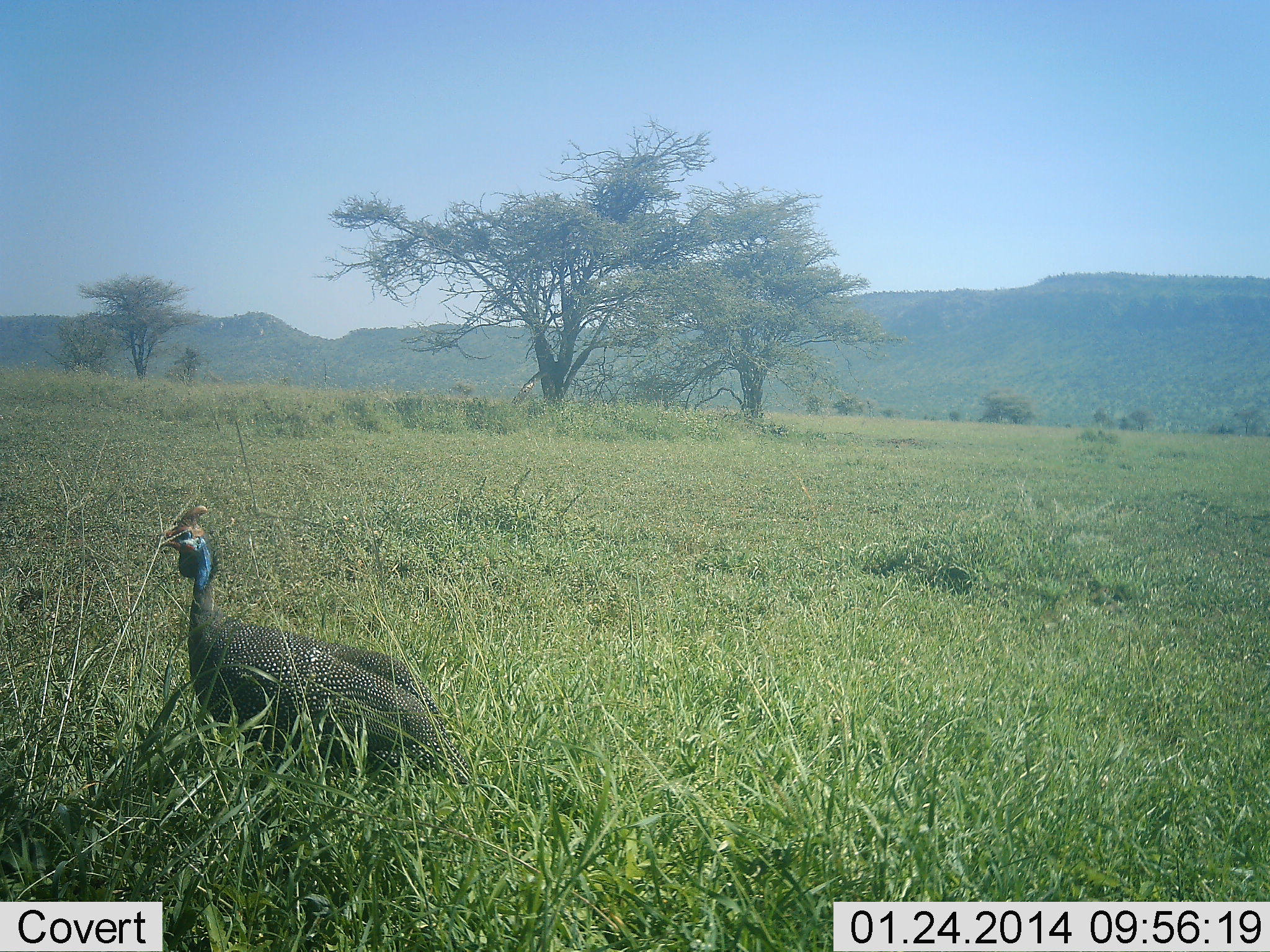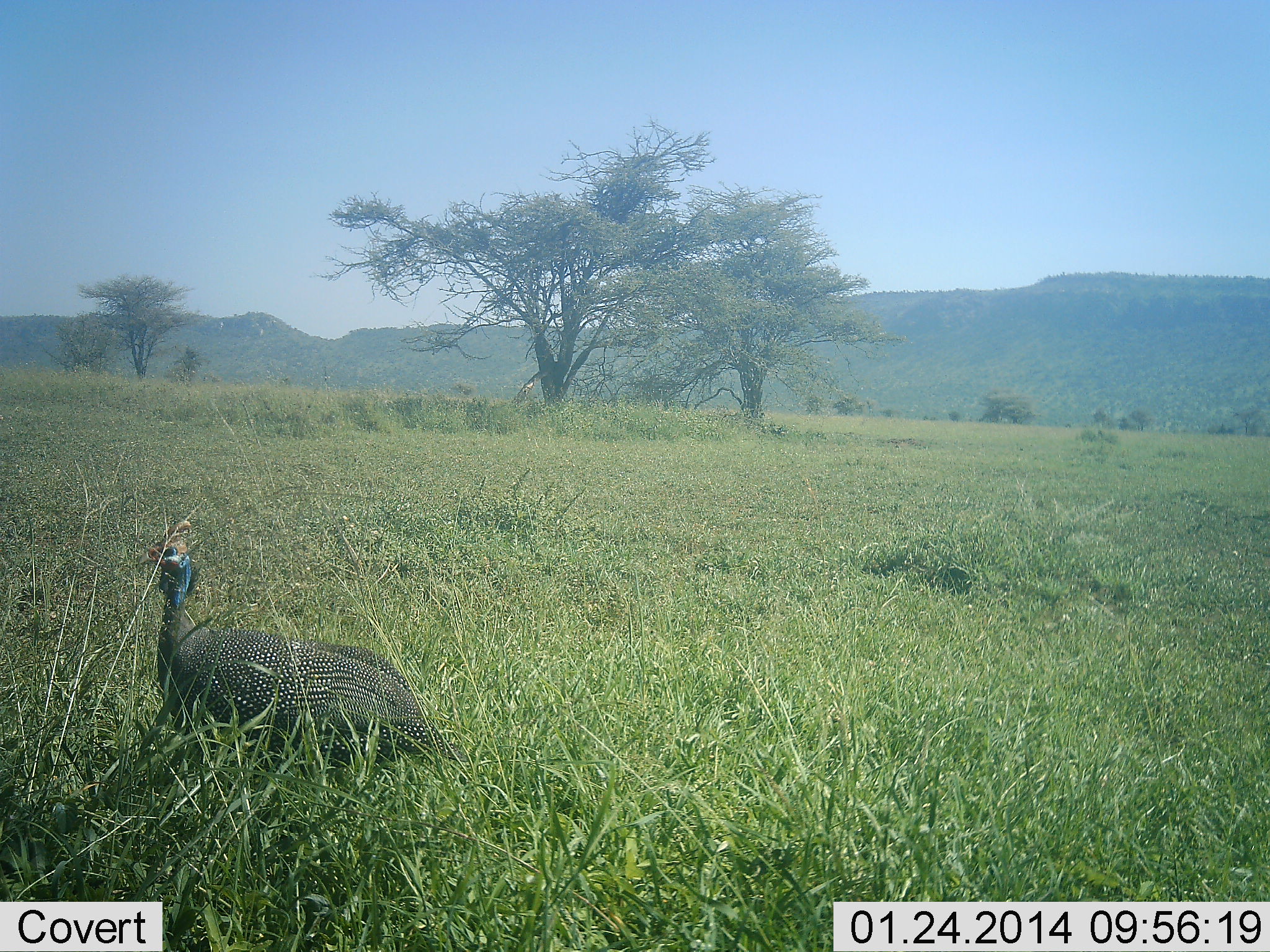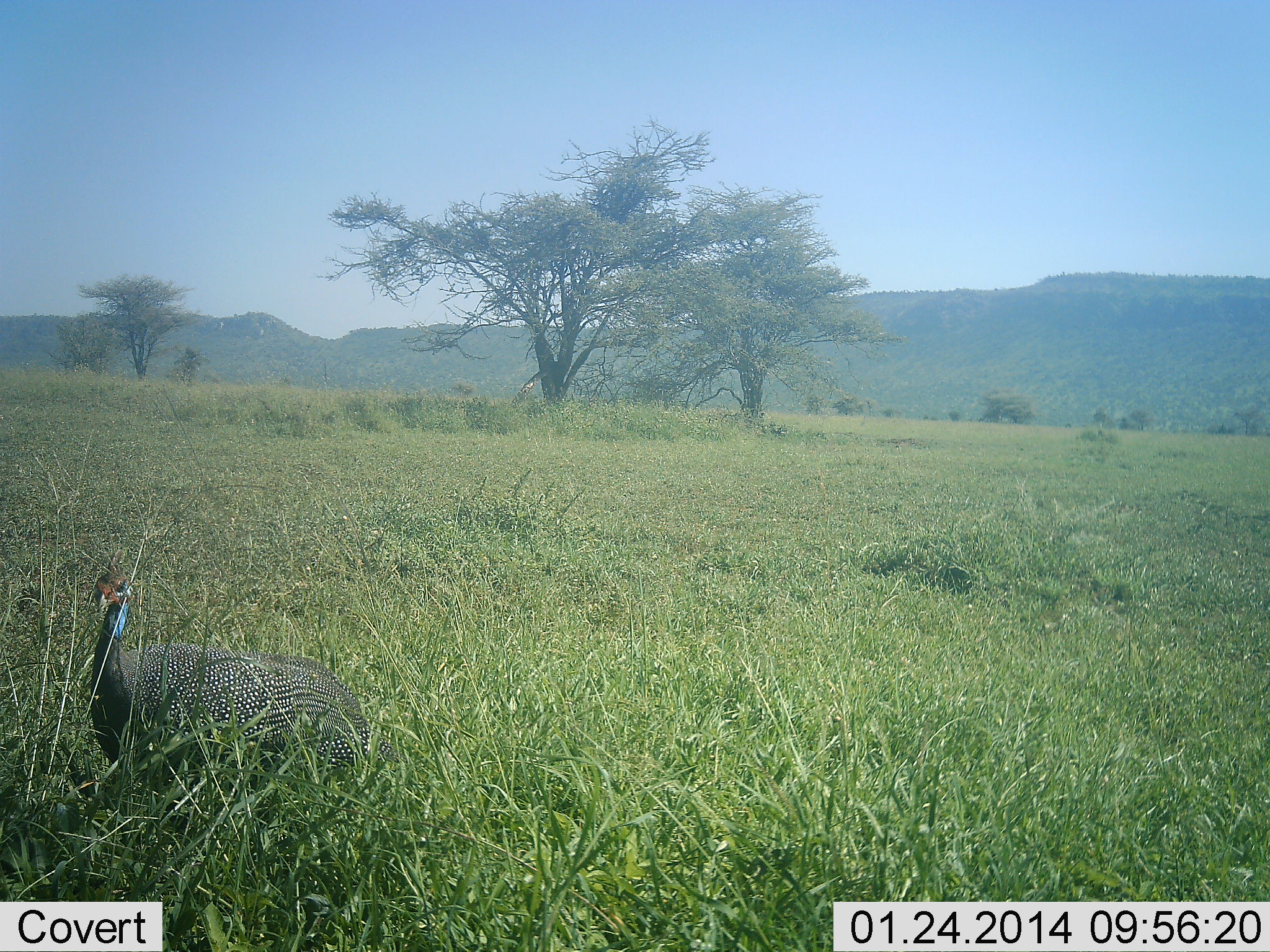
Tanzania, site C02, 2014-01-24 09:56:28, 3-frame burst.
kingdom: Animalia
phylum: Chordata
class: Aves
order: Galliformes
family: Numididae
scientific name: Numididae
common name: guinea fowl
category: guineafowl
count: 1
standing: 45%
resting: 10%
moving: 49%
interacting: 0%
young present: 0%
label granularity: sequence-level